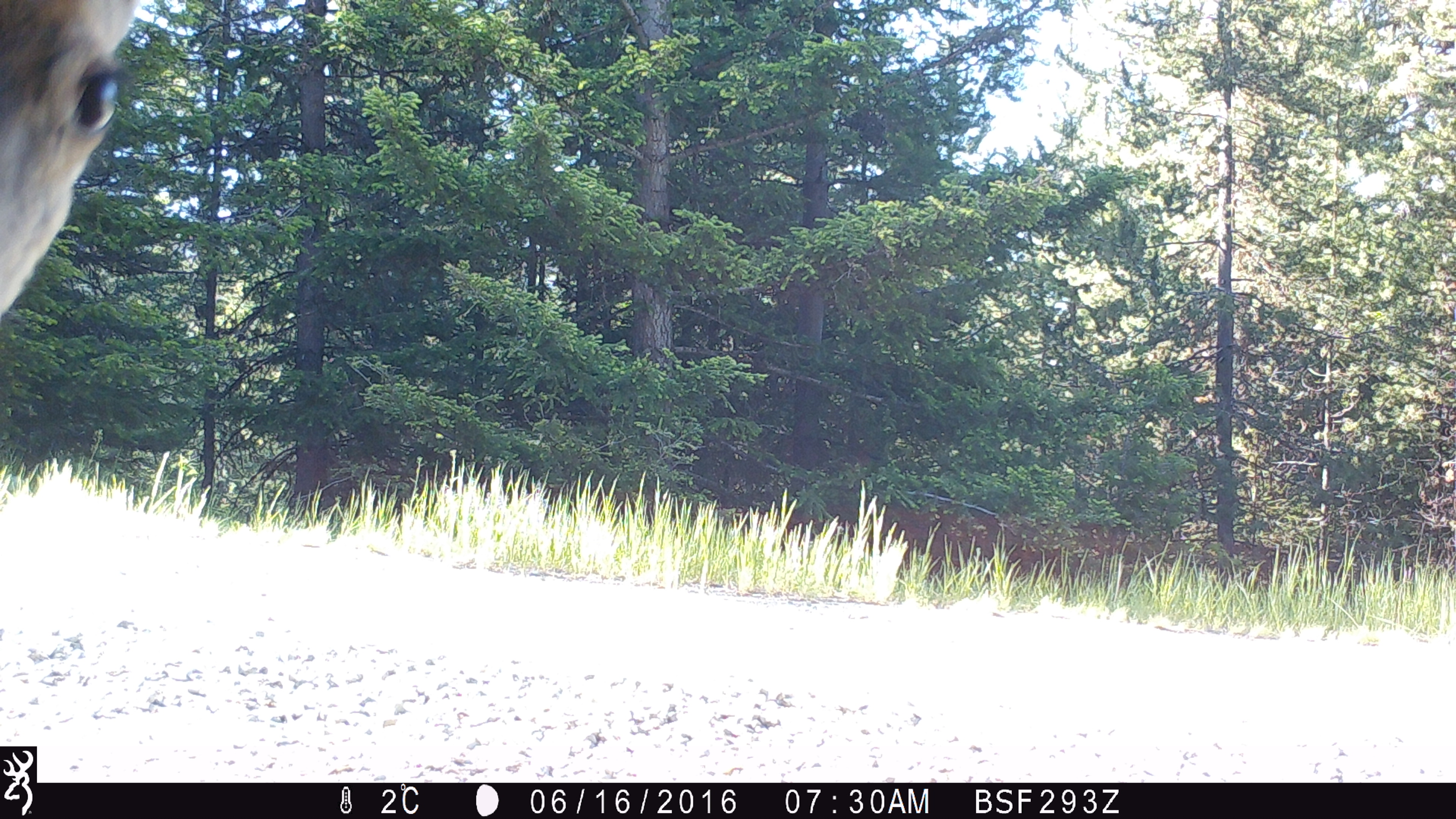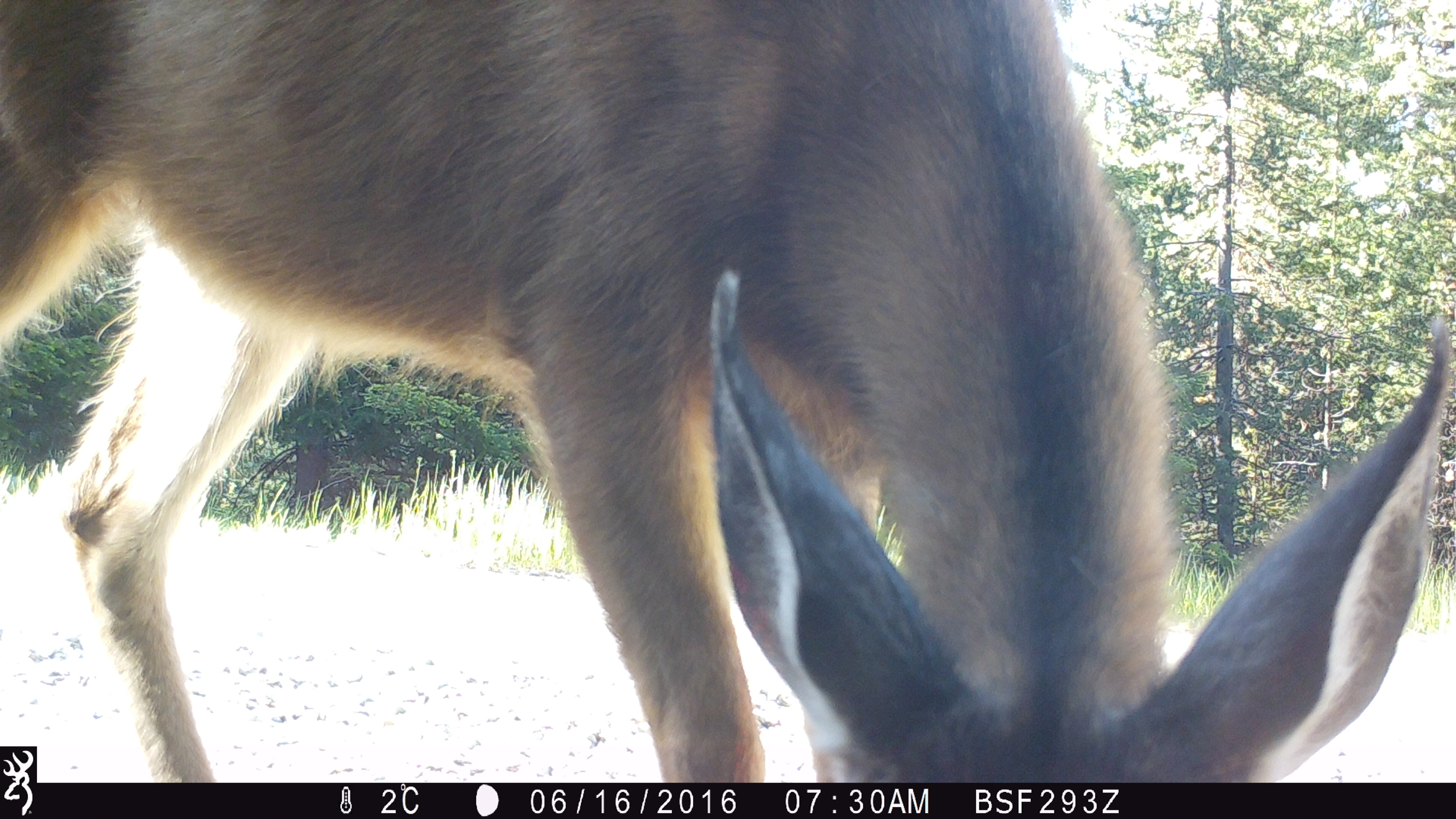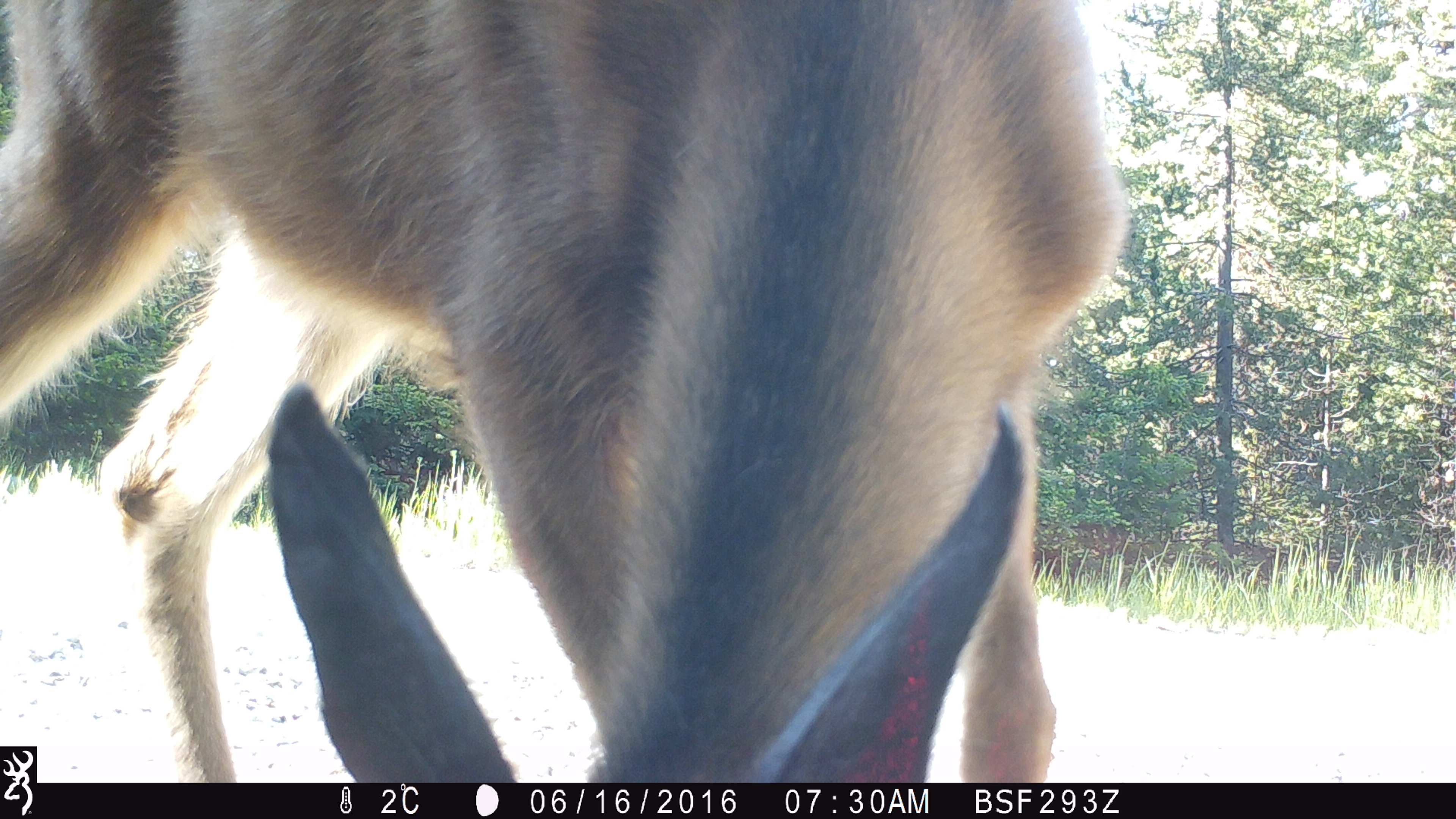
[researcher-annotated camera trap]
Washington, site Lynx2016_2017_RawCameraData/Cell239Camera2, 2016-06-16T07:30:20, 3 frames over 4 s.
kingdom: Animalia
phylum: Chordata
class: Mammalia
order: Artiodactyla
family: Cervidae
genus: Odocoileus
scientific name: Odocoileus hemionus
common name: mule deer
Odocoileus hemionus (mule deer). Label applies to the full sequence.